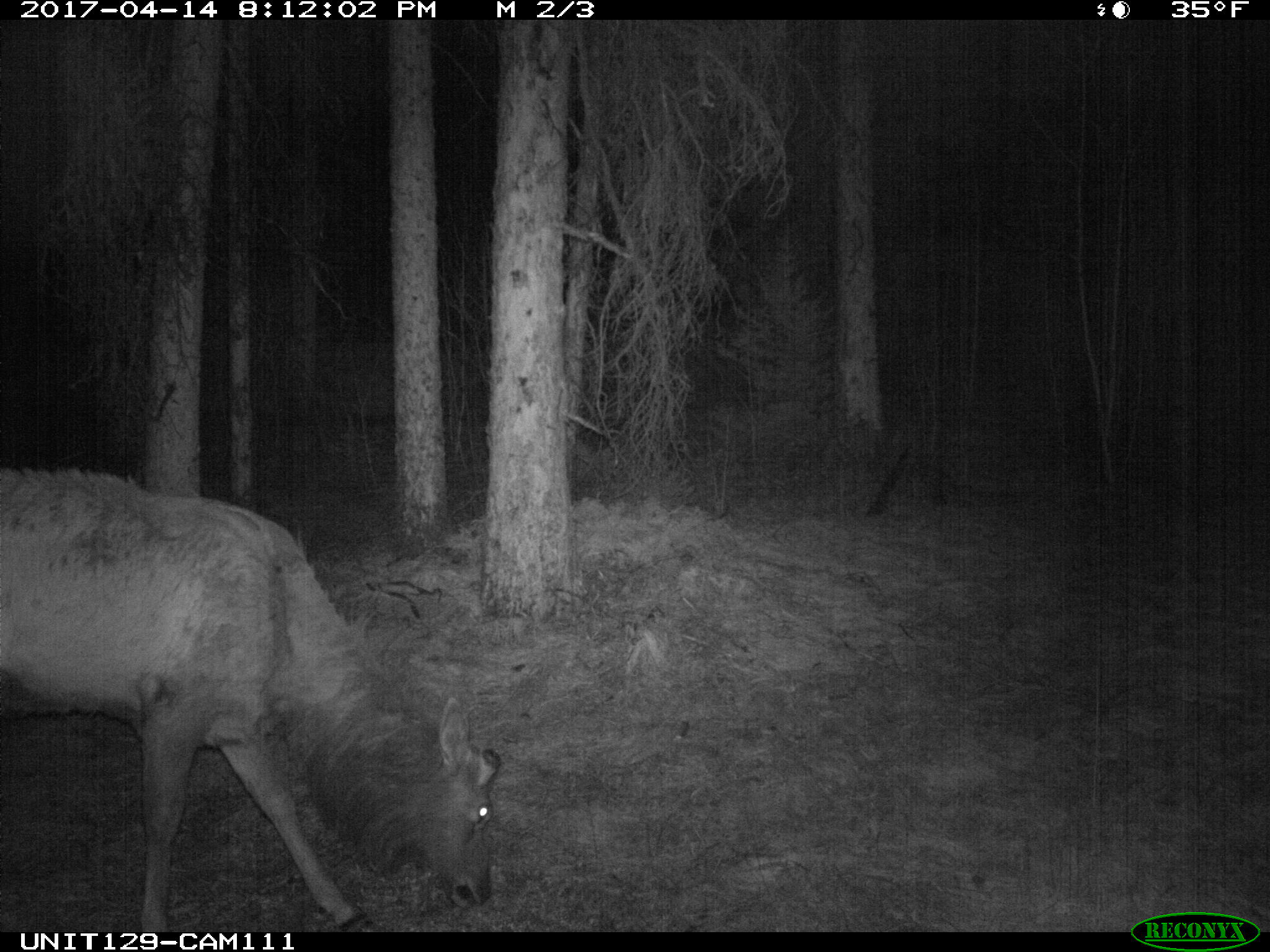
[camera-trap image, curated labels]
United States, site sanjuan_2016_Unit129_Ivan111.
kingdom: Animalia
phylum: Chordata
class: Mammalia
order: Artiodactyla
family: Cervidae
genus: Cervus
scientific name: Cervus elaphus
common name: red deer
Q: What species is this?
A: Cervus elaphus (red deer).